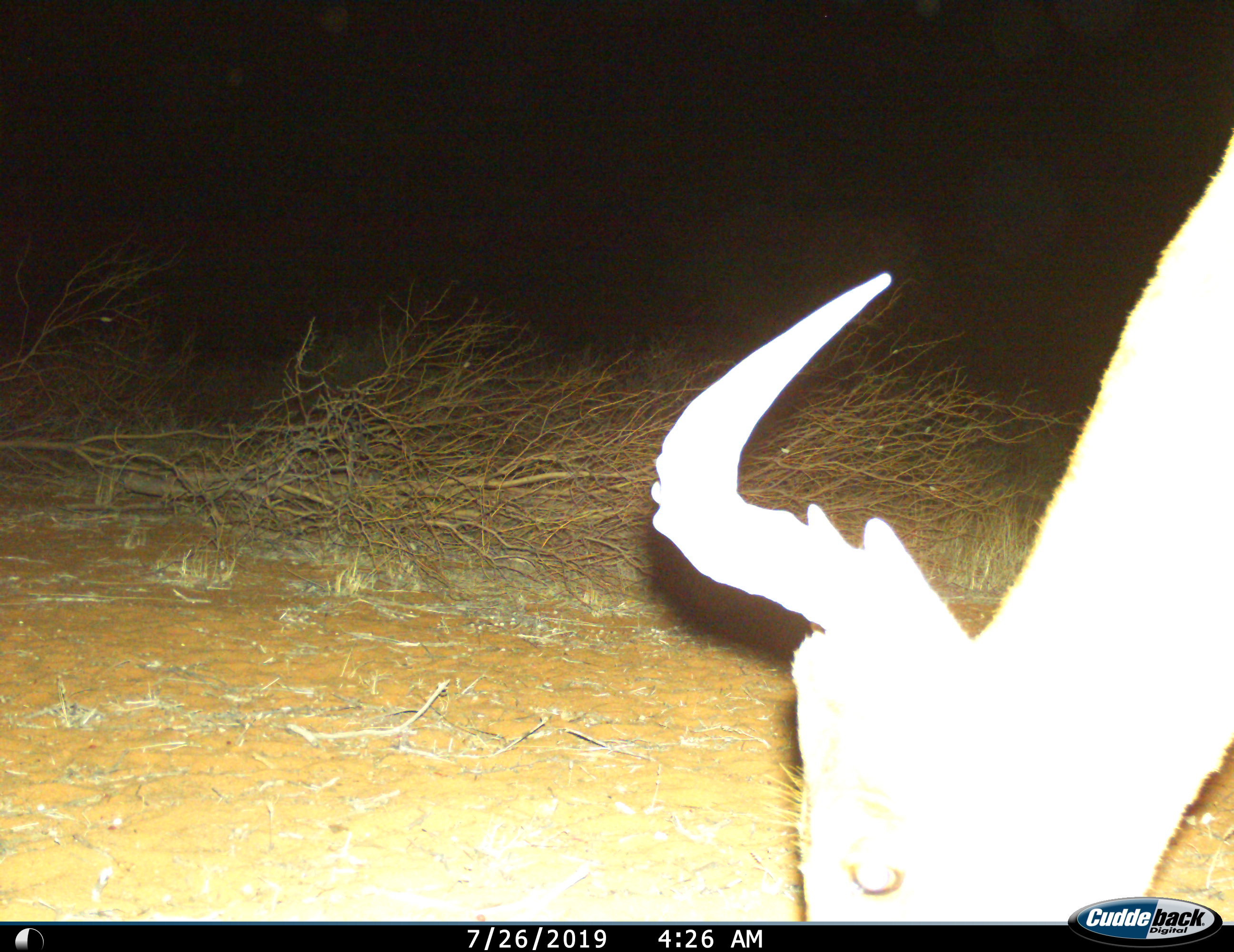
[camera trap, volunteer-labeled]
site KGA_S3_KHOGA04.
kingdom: Animalia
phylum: Chordata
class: Mammalia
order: Artiodactyla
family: Bovidae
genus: Alcelaphus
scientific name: Alcelaphus buselaphus caama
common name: red hartebeest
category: hartebeestred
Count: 1.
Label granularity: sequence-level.